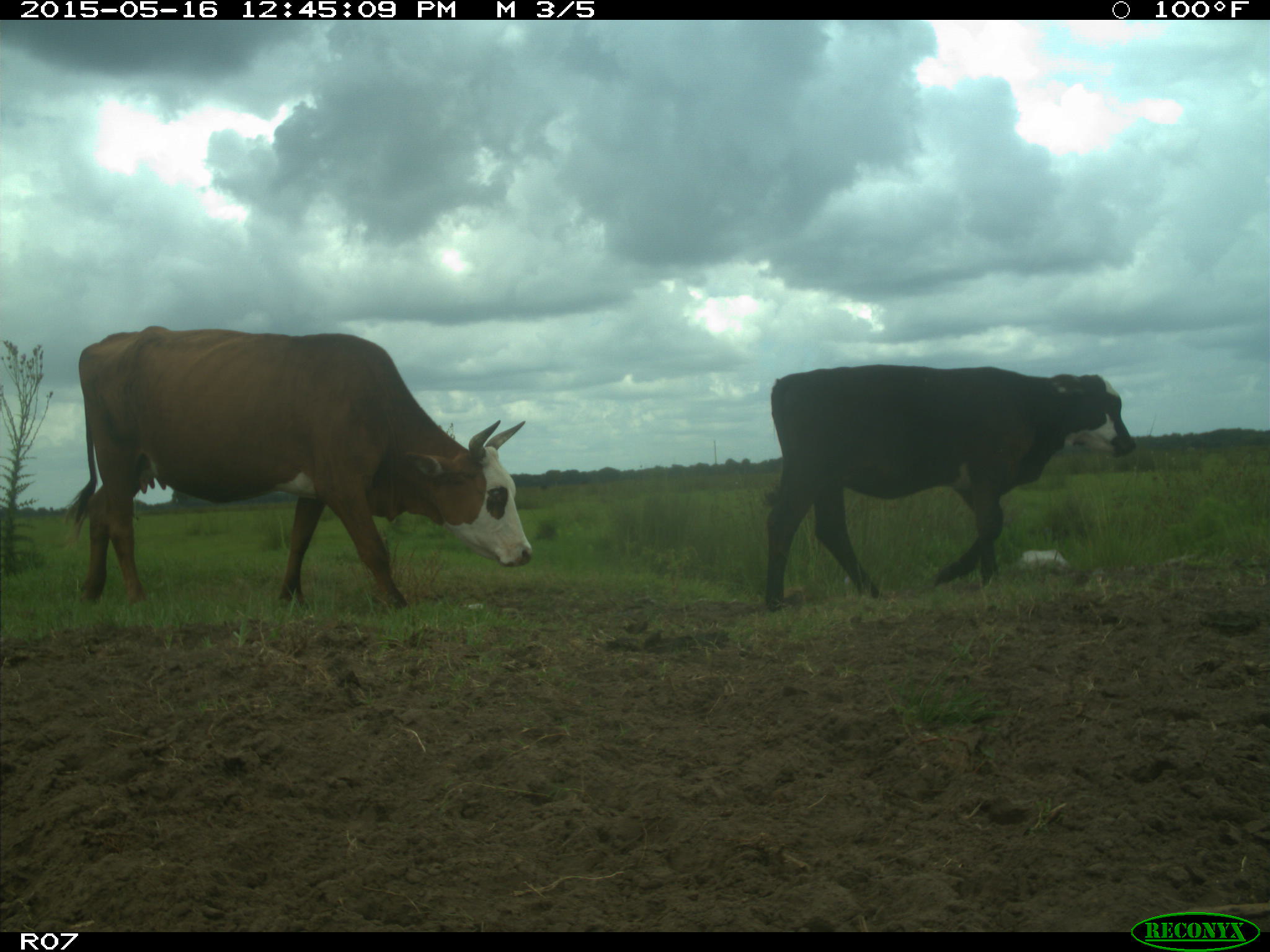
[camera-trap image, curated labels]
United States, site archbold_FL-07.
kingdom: Animalia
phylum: Chordata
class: Mammalia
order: Artiodactyla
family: Bovidae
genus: Bos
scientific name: Bos taurus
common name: domestic cow